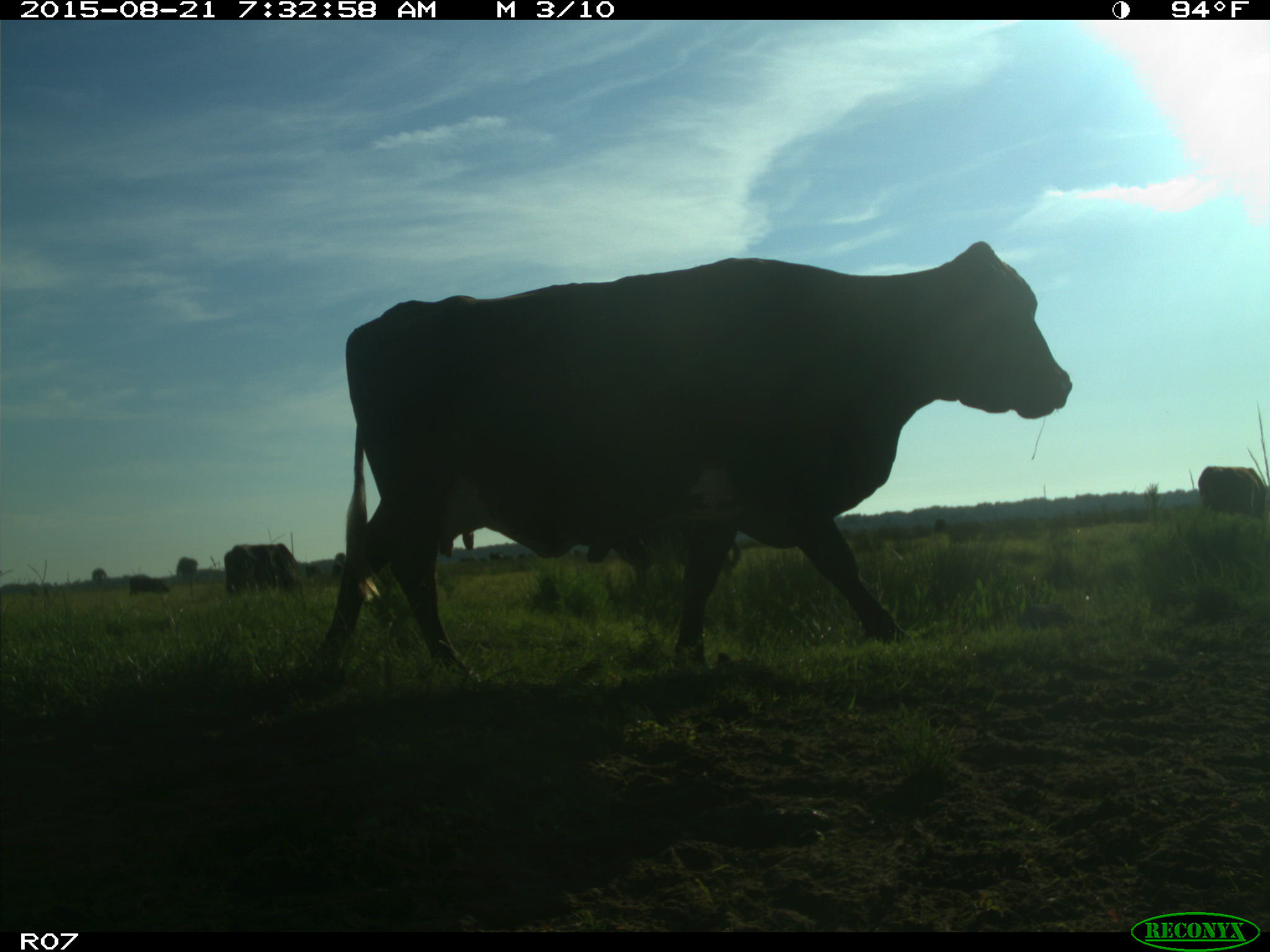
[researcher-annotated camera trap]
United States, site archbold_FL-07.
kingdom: Animalia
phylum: Chordata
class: Mammalia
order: Artiodactyla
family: Bovidae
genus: Bos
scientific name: Bos taurus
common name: domestic cow